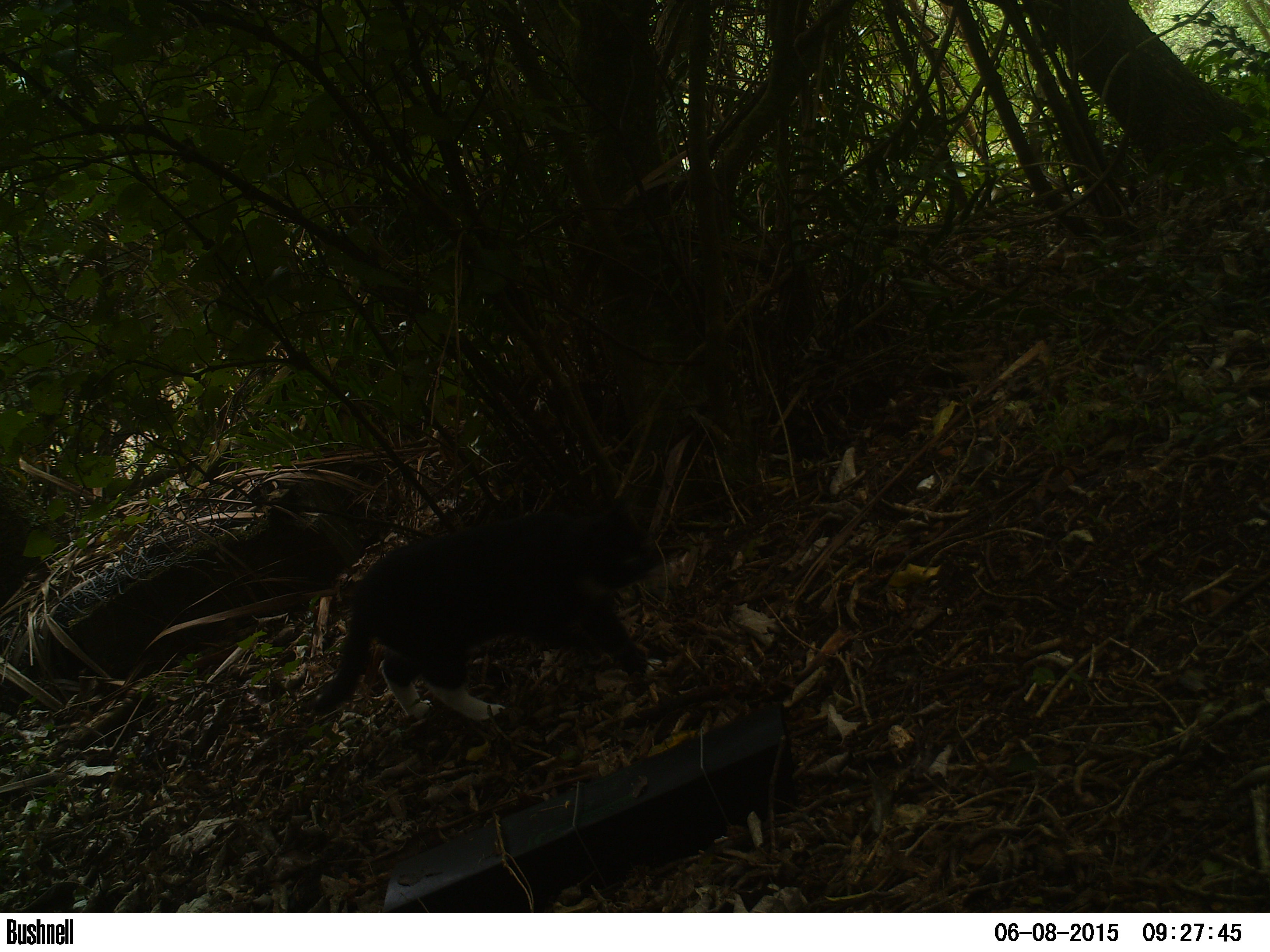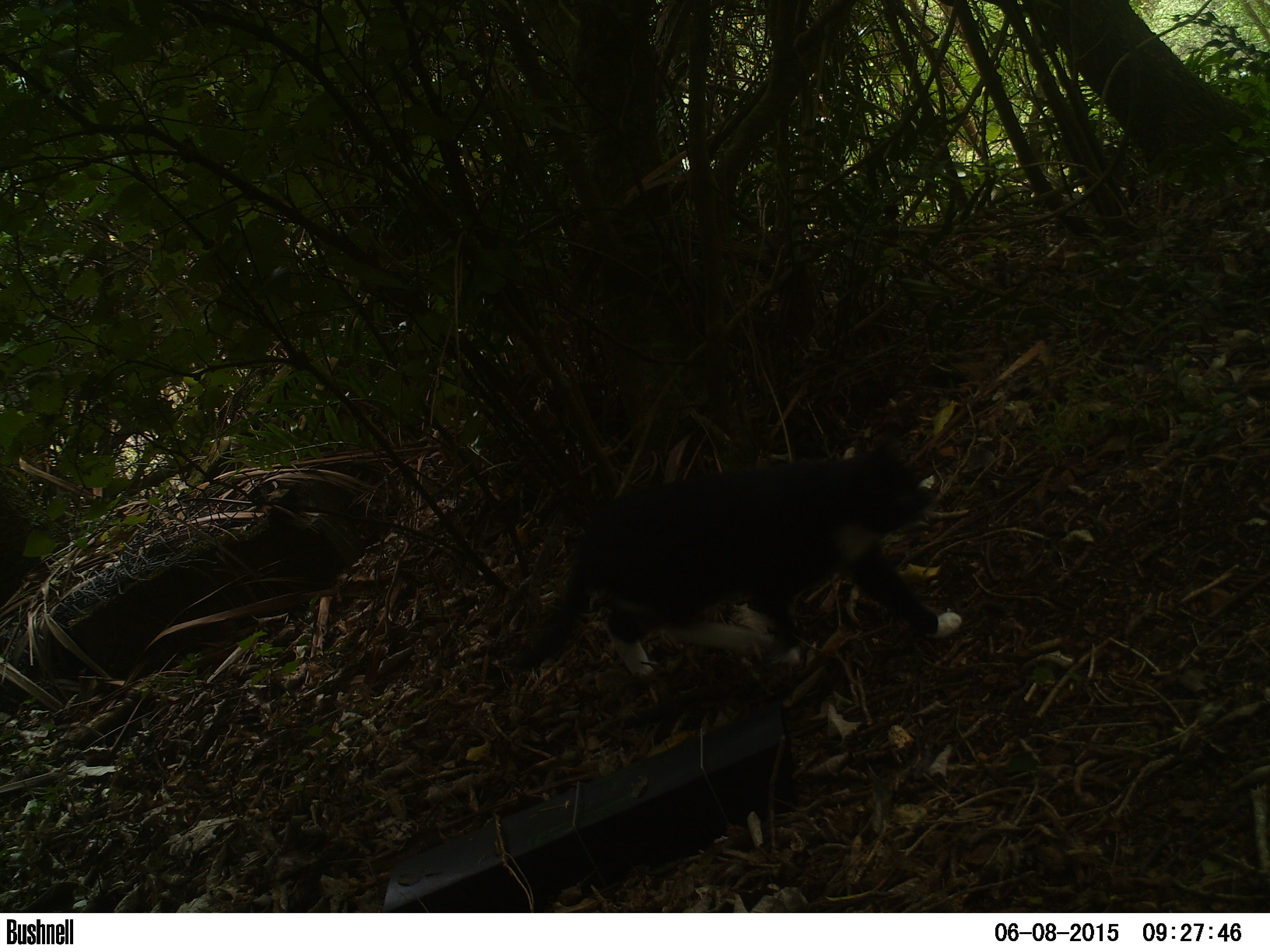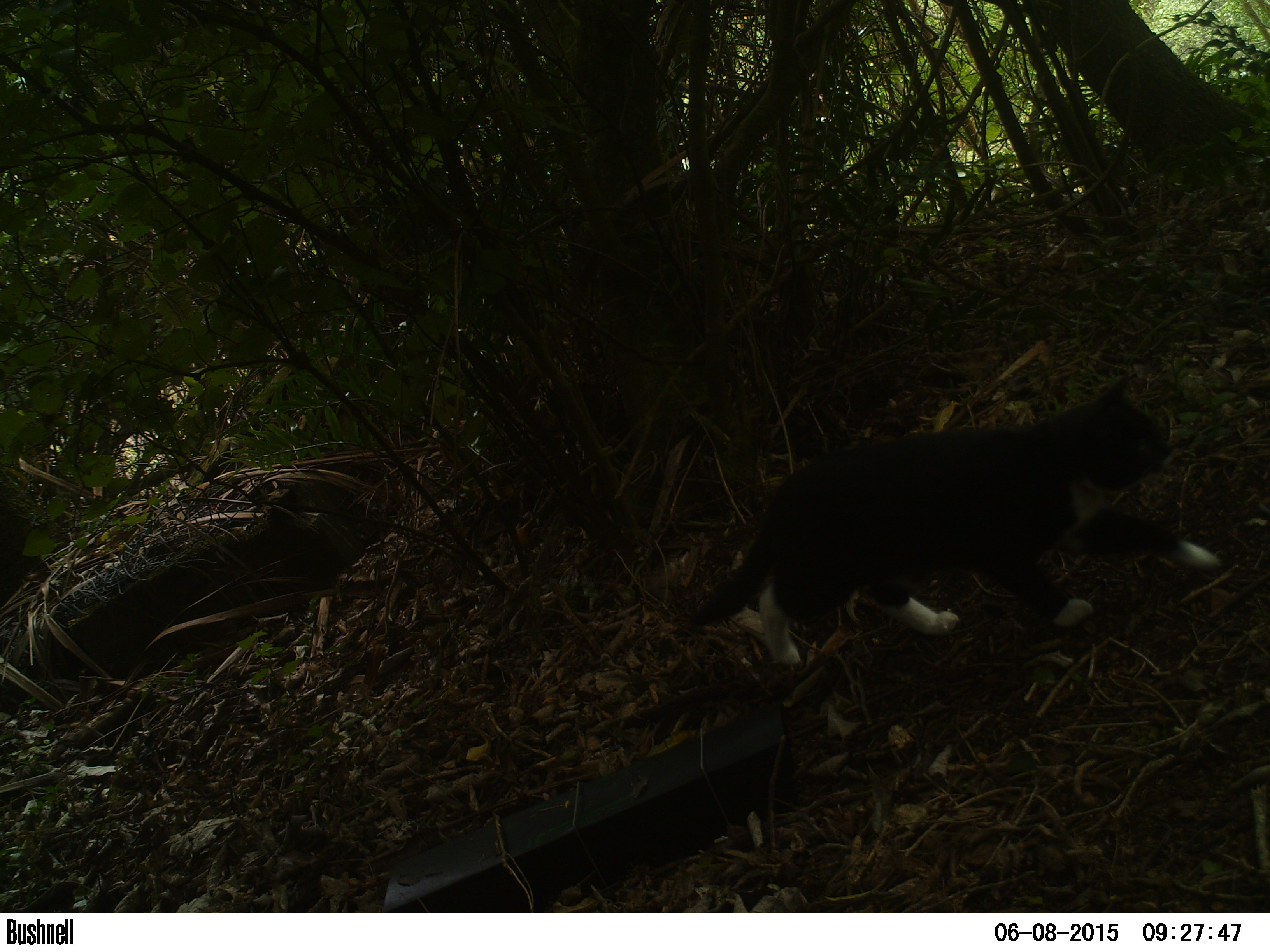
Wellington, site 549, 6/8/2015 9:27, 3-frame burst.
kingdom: Animalia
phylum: Chordata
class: Mammalia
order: Carnivora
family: Felidae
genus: Felis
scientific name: Felis catus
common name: cat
Cat (Felis catus).